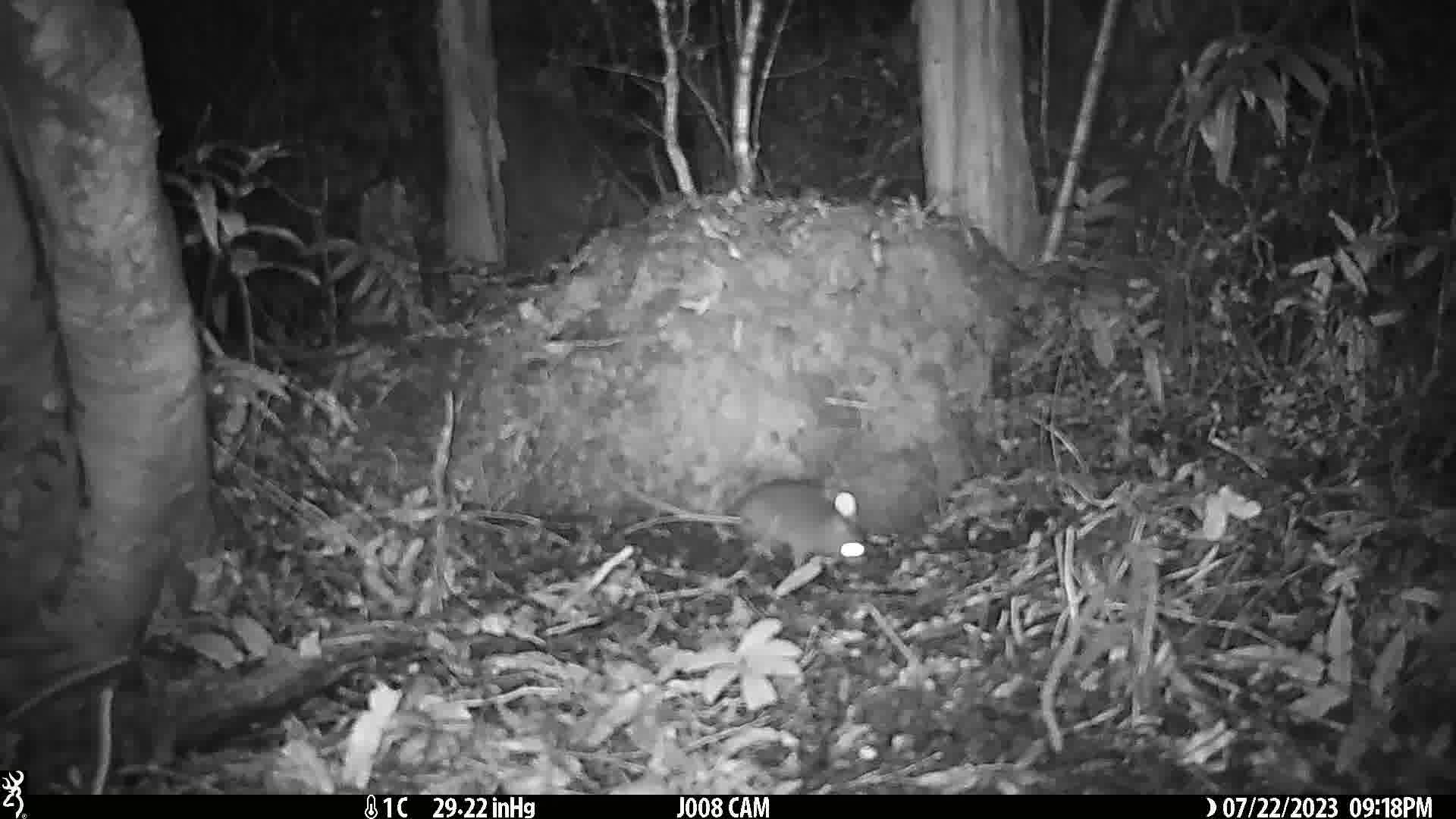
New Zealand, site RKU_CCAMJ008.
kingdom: Animalia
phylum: Chordata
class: Mammalia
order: Rodentia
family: Muridae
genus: Rattus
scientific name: Rattus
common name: rat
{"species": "rat (Rattus)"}